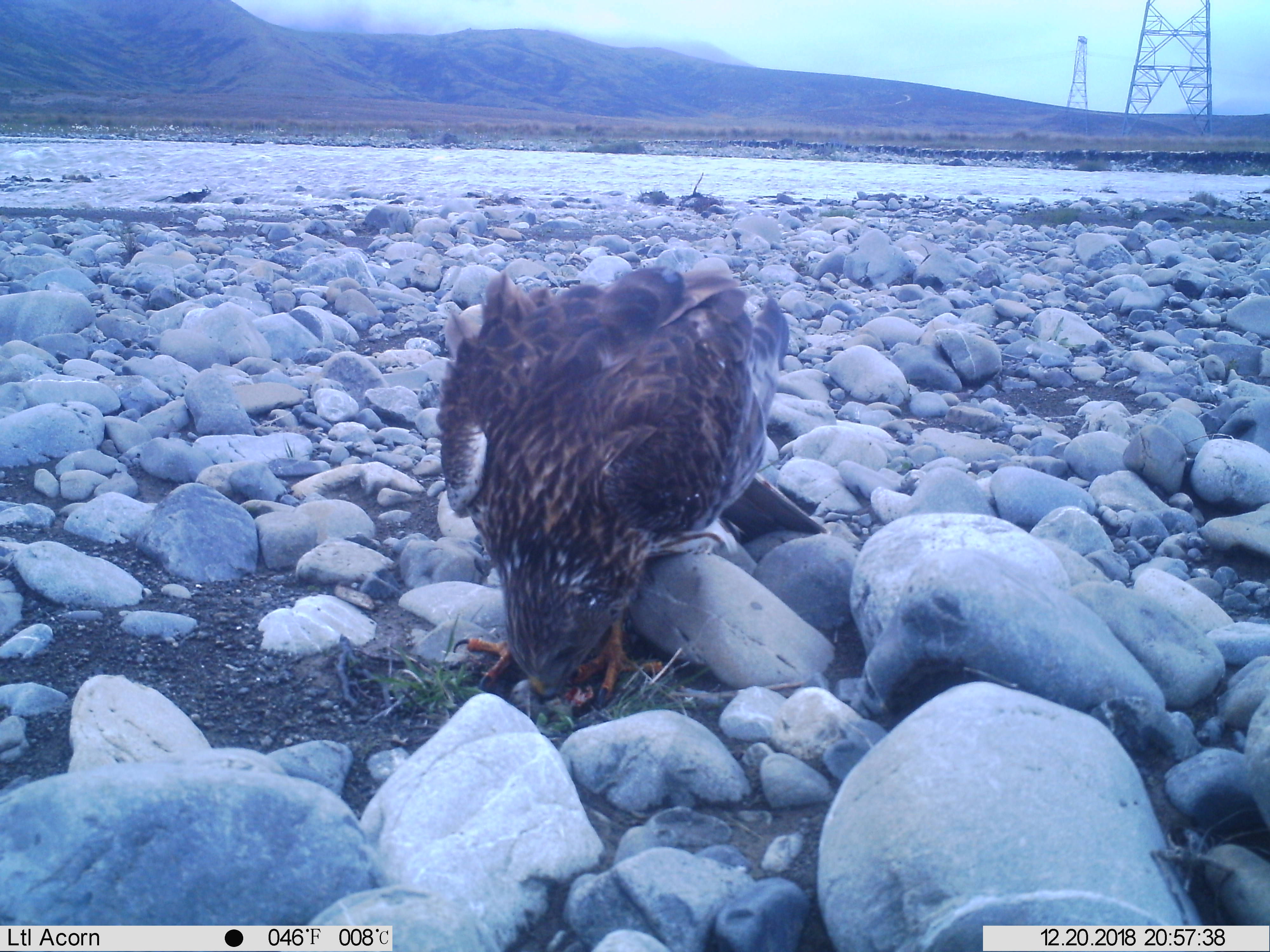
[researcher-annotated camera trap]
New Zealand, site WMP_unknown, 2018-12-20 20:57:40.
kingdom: Animalia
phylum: Chordata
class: Aves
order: Accipitriformes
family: Accipitridae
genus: Circus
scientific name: Circus approximans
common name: swamp harrier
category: harrier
Harrier (swamp harrier) (Circus approximans).